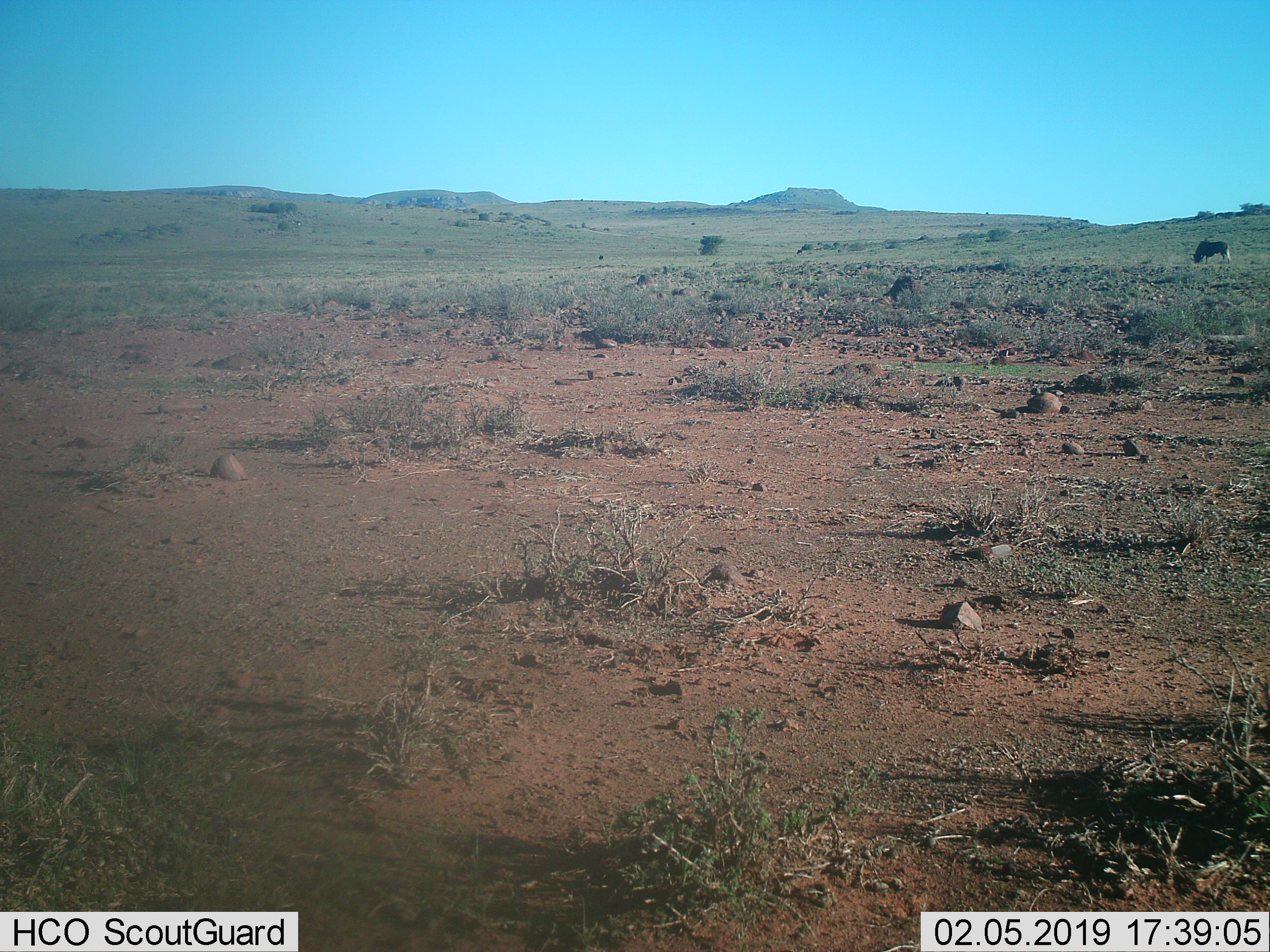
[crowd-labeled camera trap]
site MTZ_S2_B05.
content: unidentified animal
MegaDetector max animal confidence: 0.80